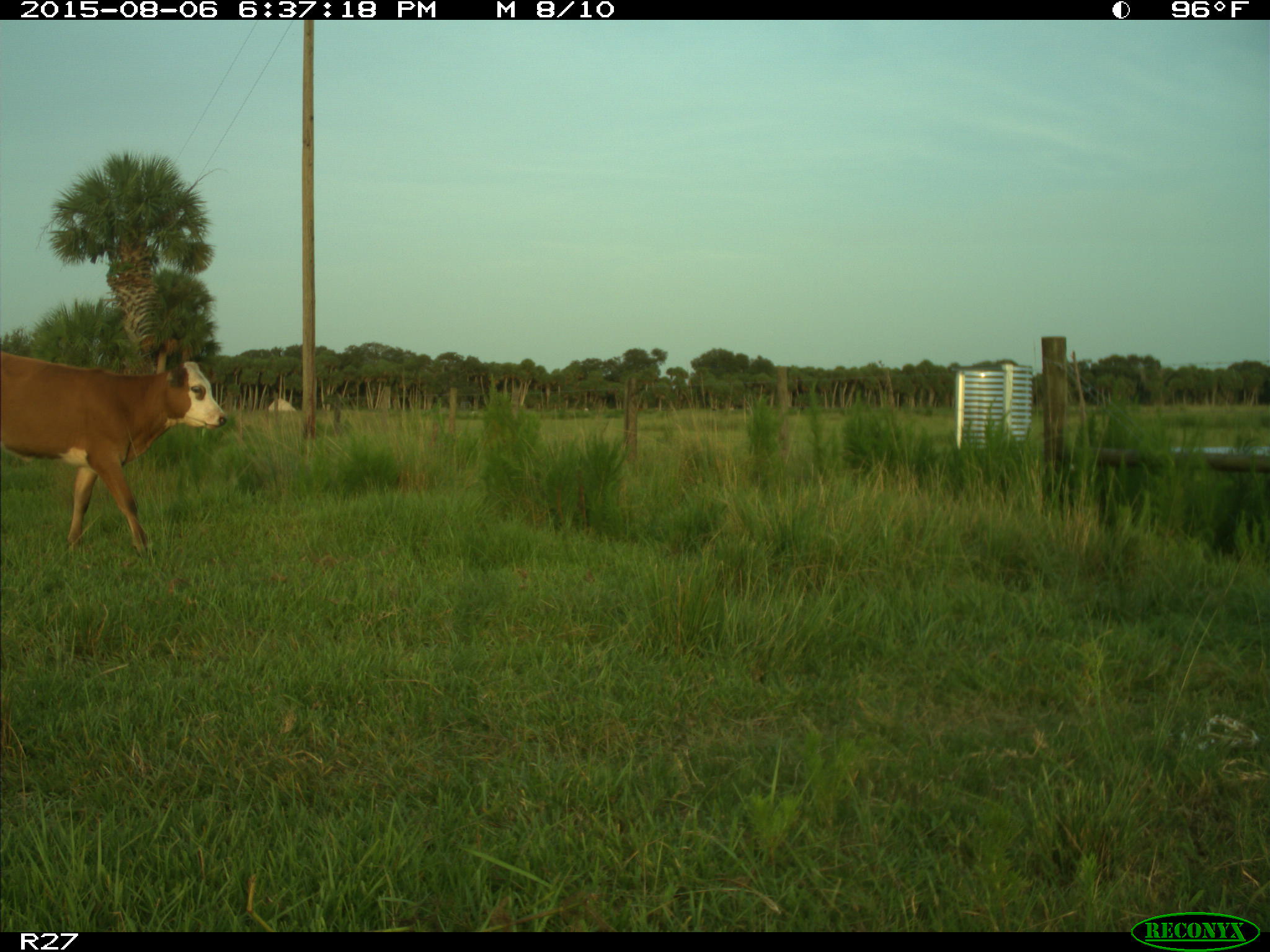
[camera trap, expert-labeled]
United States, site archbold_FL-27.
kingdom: Animalia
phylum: Chordata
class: Mammalia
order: Artiodactyla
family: Bovidae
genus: Bos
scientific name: Bos taurus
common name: domestic cow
Bos taurus (domestic cow).